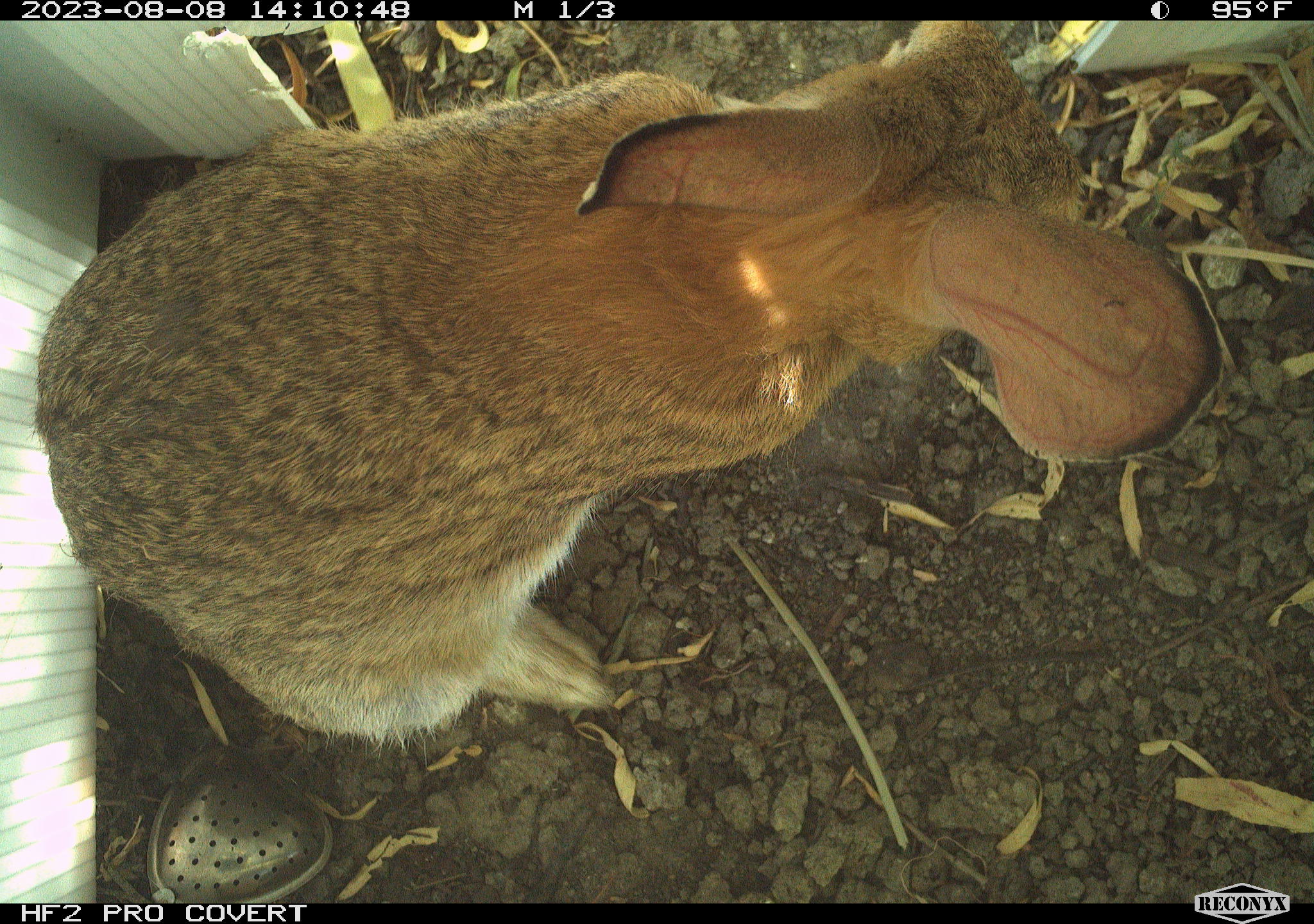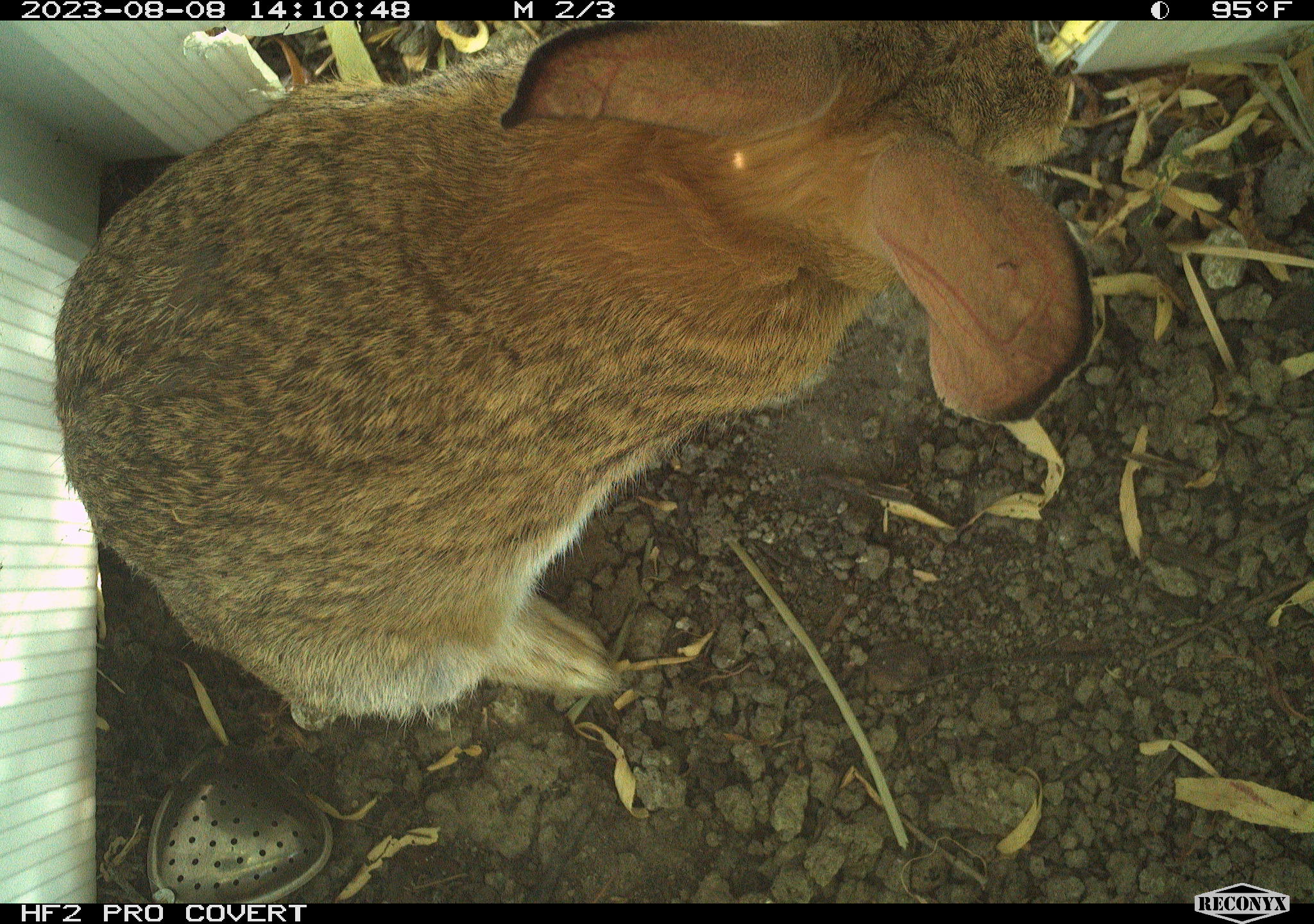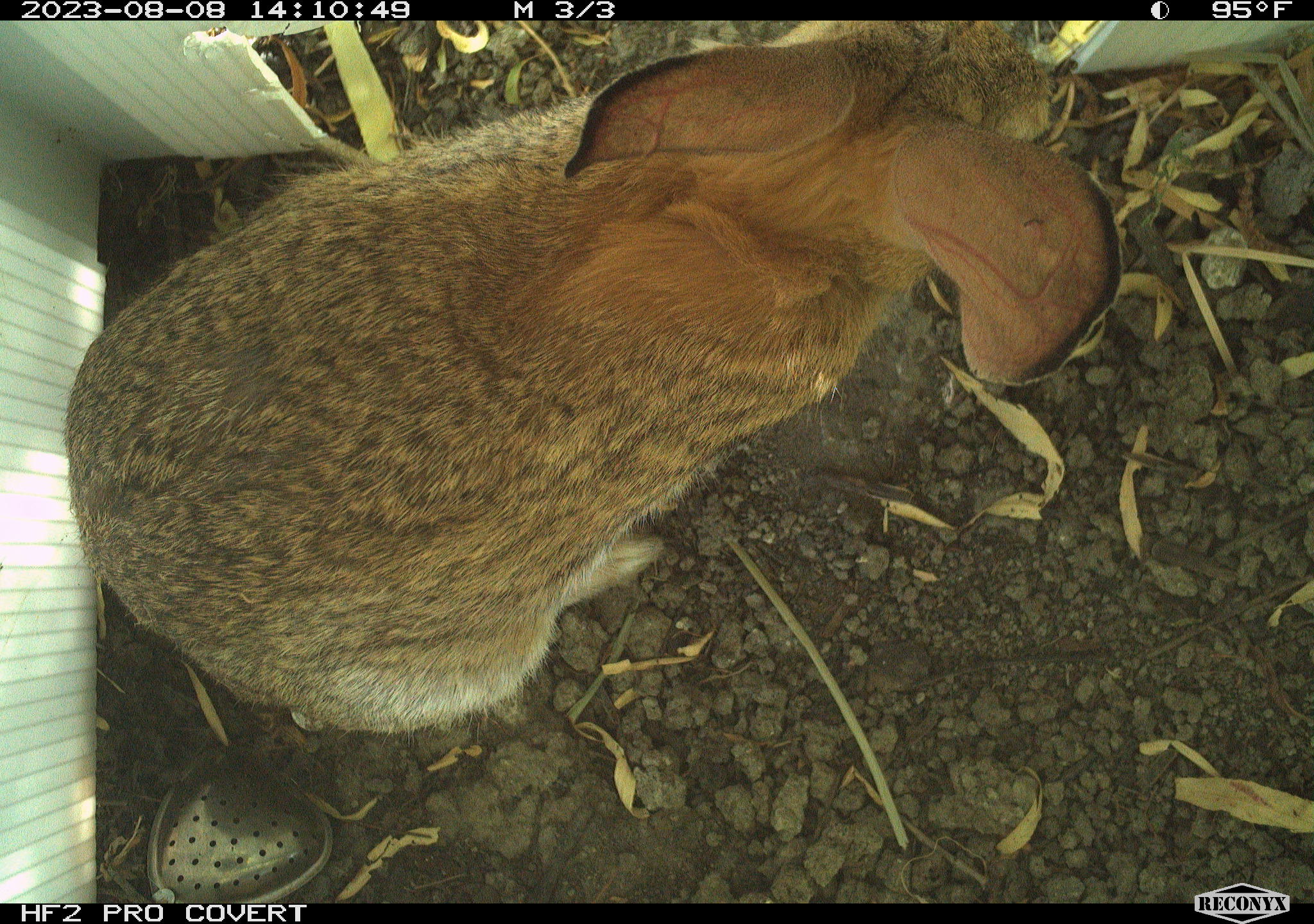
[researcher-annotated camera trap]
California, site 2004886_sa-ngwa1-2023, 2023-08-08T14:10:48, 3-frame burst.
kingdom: Animalia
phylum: Chordata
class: Mammalia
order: Lagomorpha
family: Leporidae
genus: Sylvilagus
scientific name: Sylvilagus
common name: cottontail rabbits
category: sylvilagus species